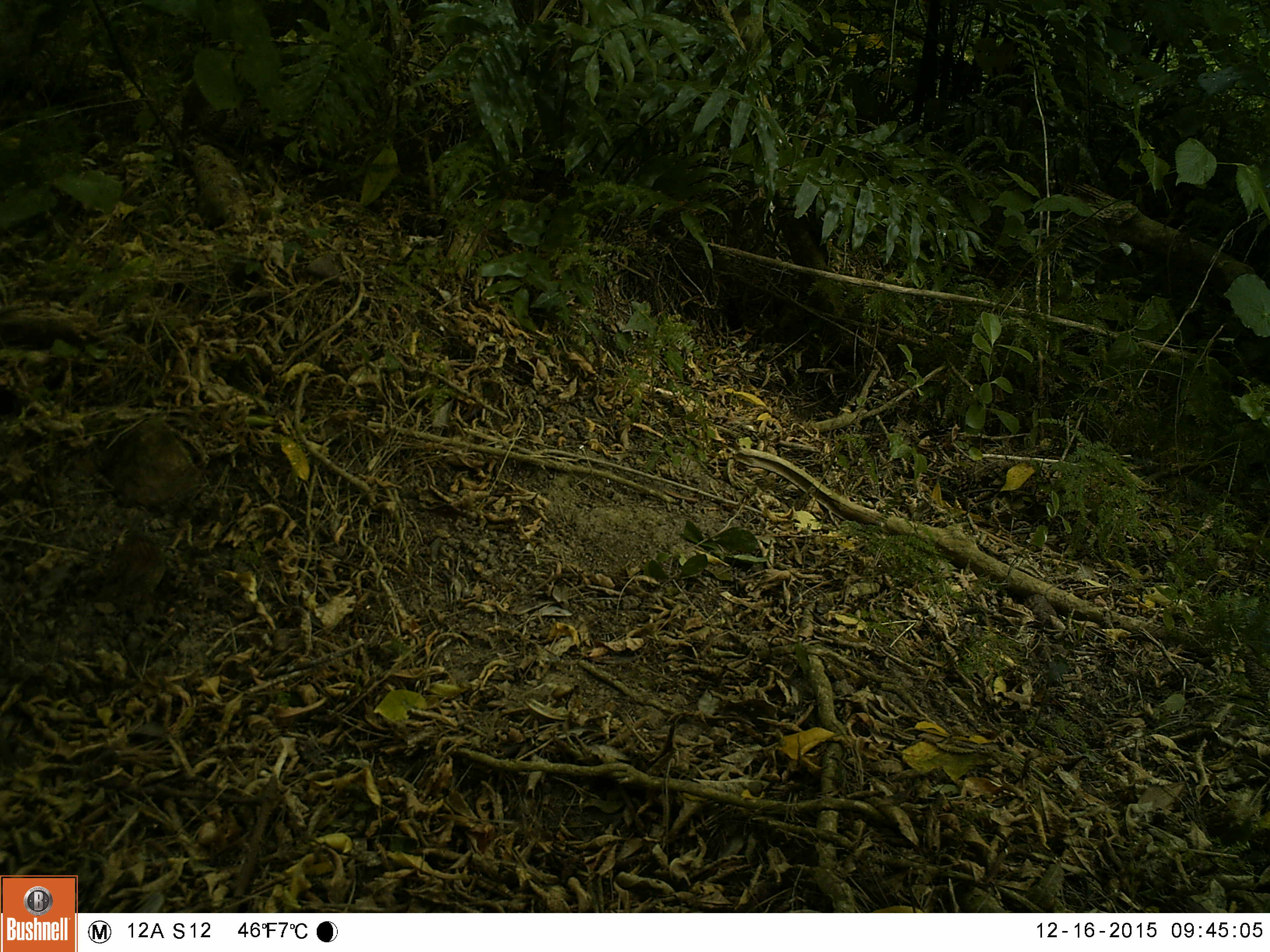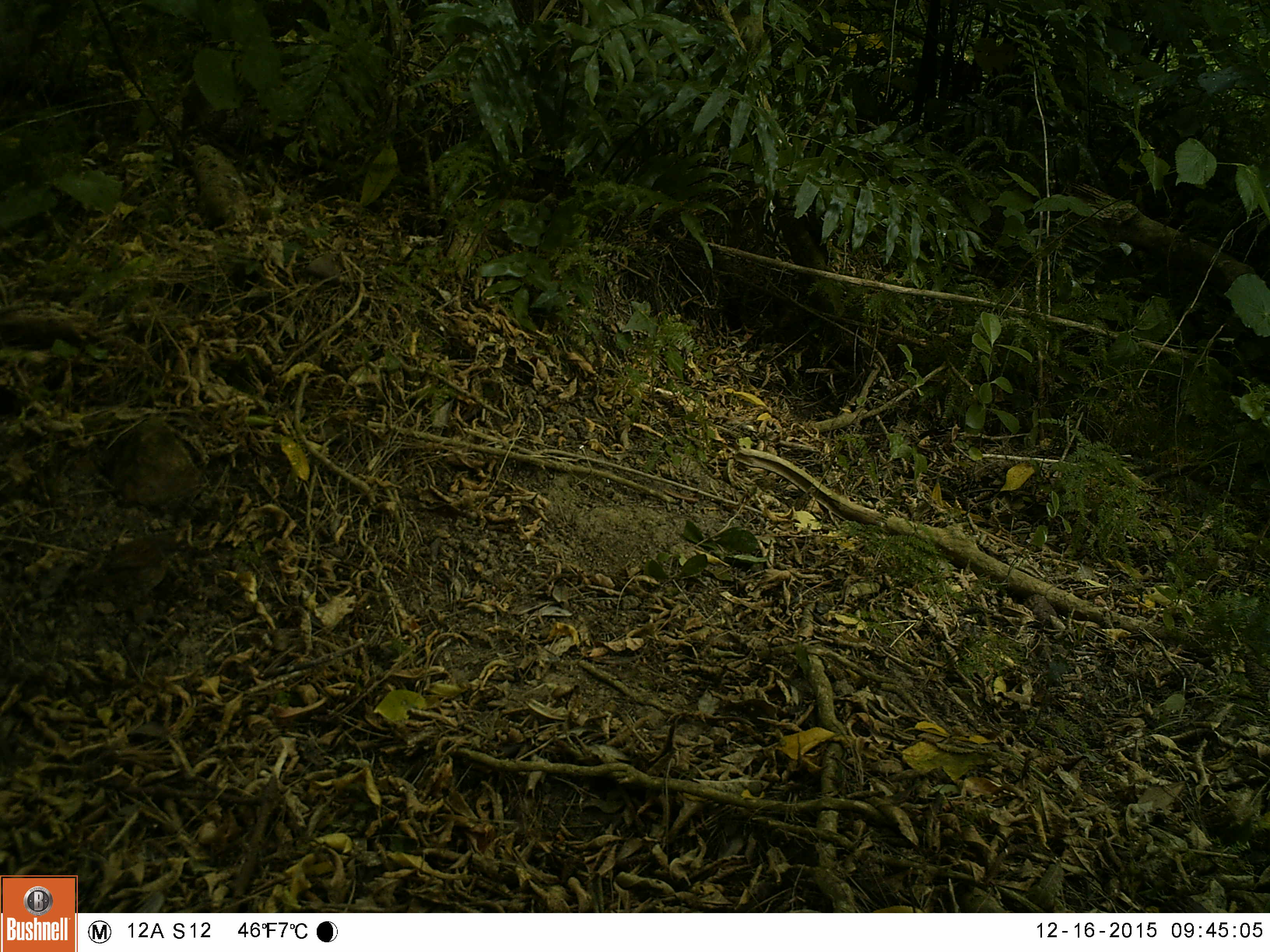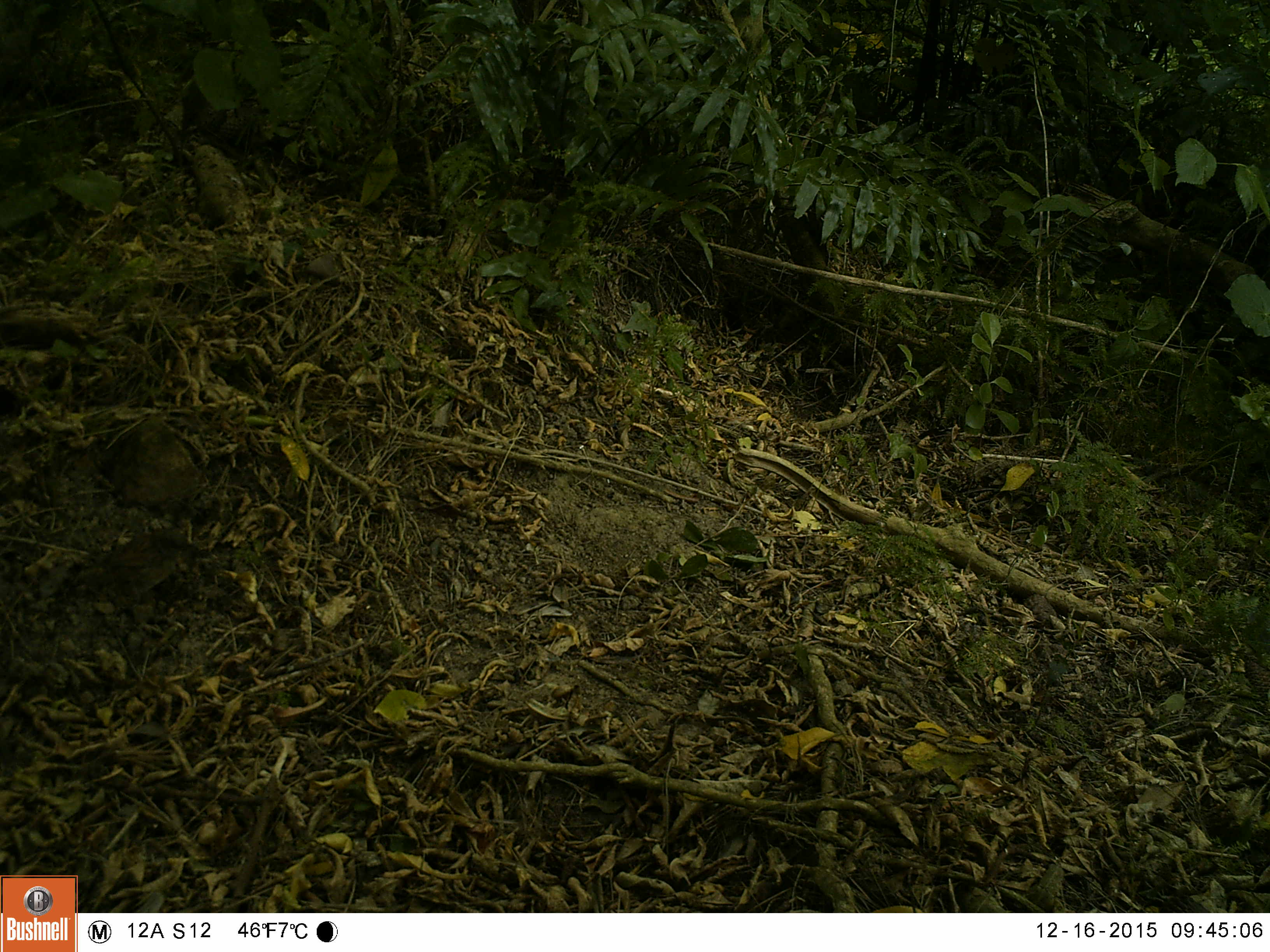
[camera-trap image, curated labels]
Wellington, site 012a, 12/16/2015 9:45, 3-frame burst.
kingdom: Animalia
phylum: Chordata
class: Aves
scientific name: Aves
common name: bird